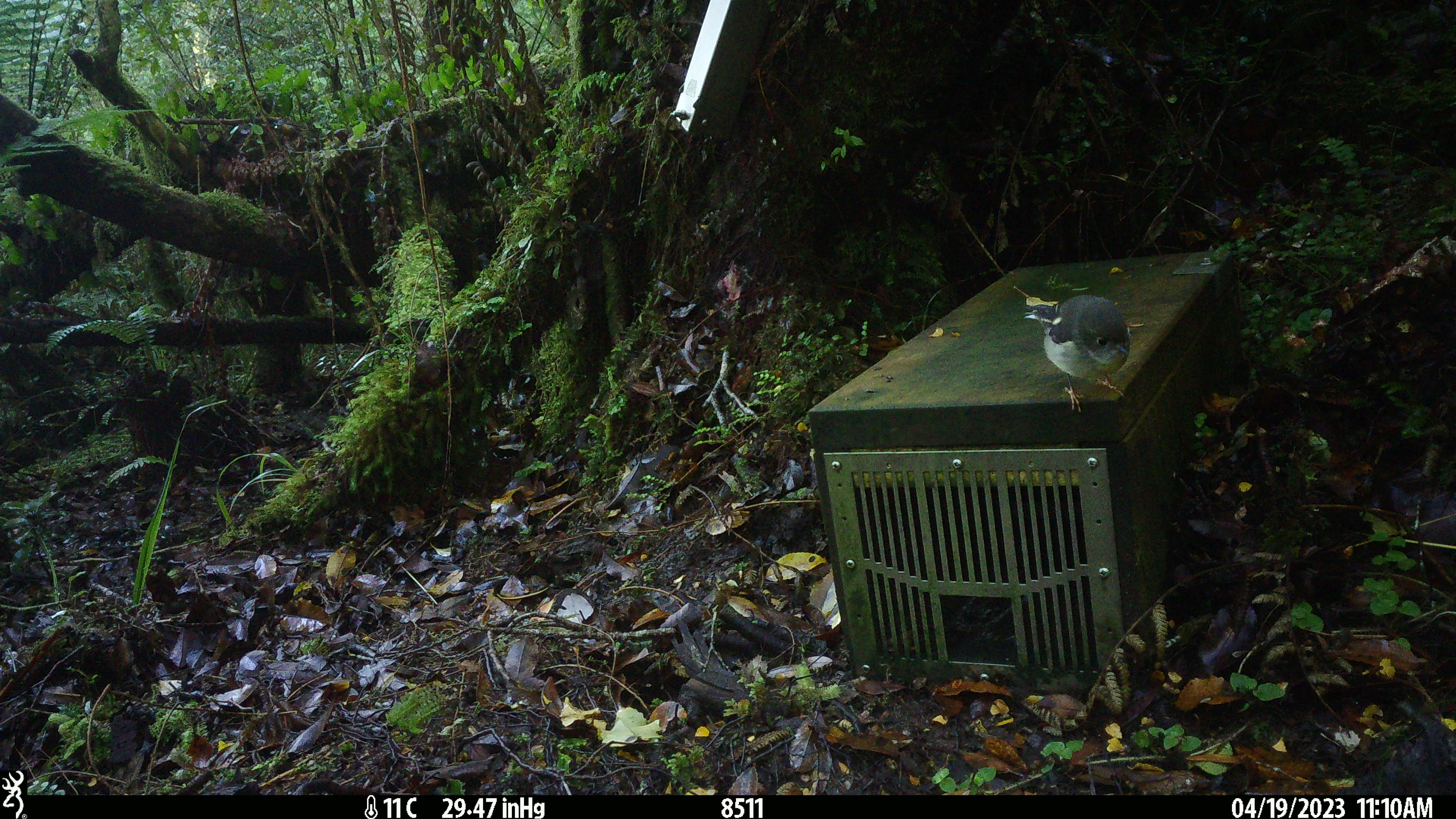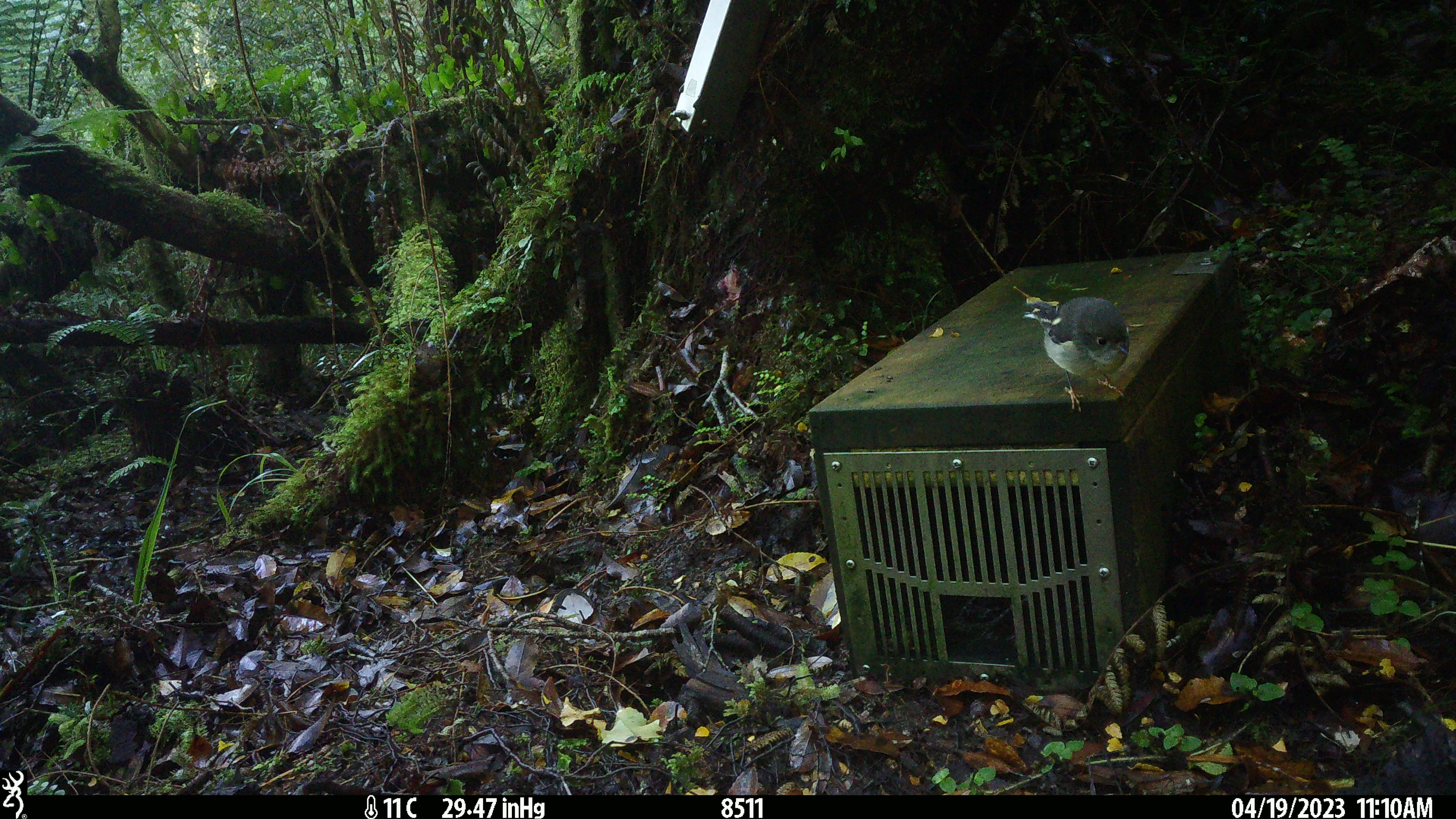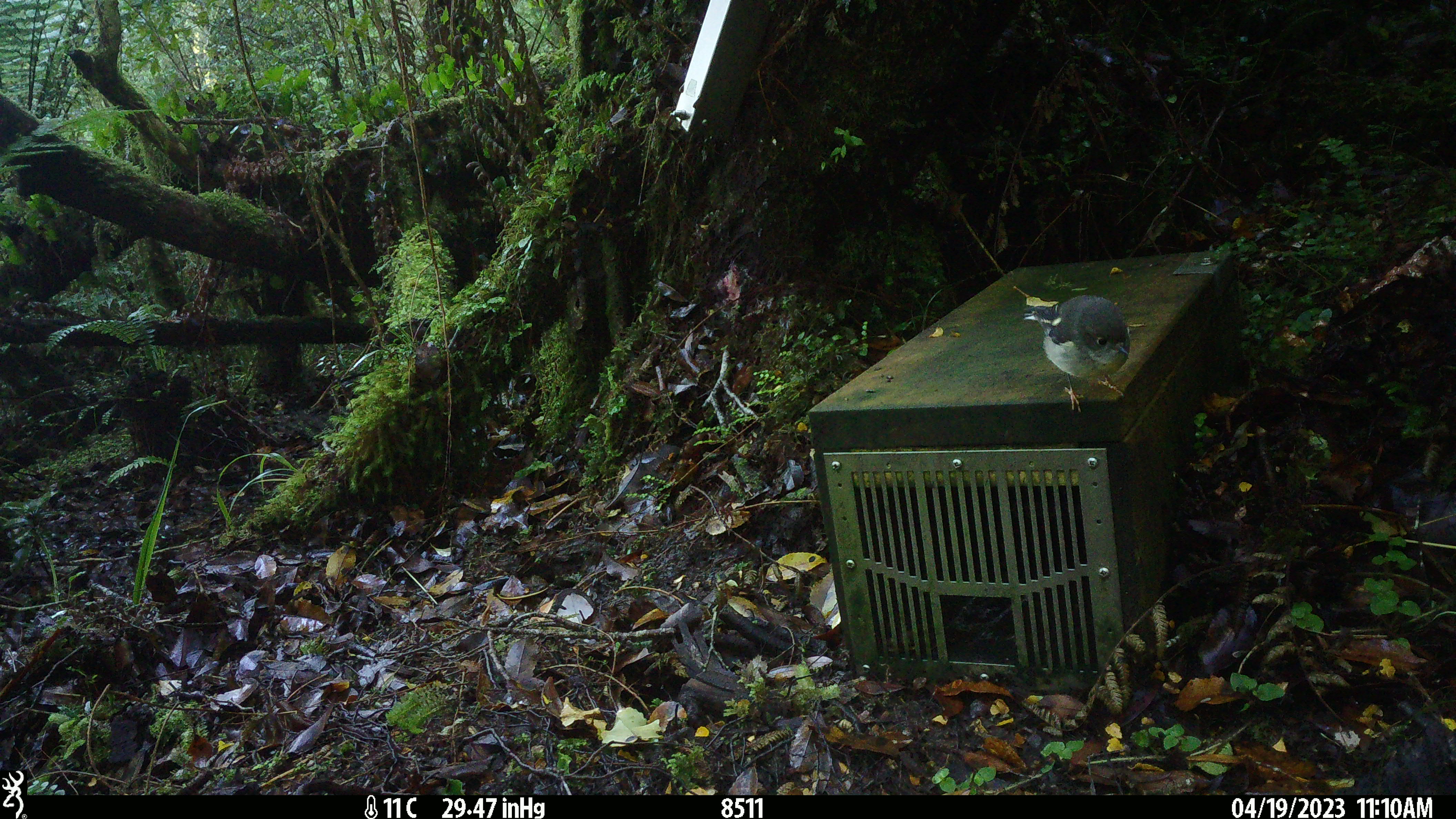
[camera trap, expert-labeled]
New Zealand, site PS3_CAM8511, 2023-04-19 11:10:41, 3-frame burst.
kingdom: Animalia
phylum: Chordata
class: Aves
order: Passeriformes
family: Petroicidae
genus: Petroica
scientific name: Petroica macrocephala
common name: tomtit